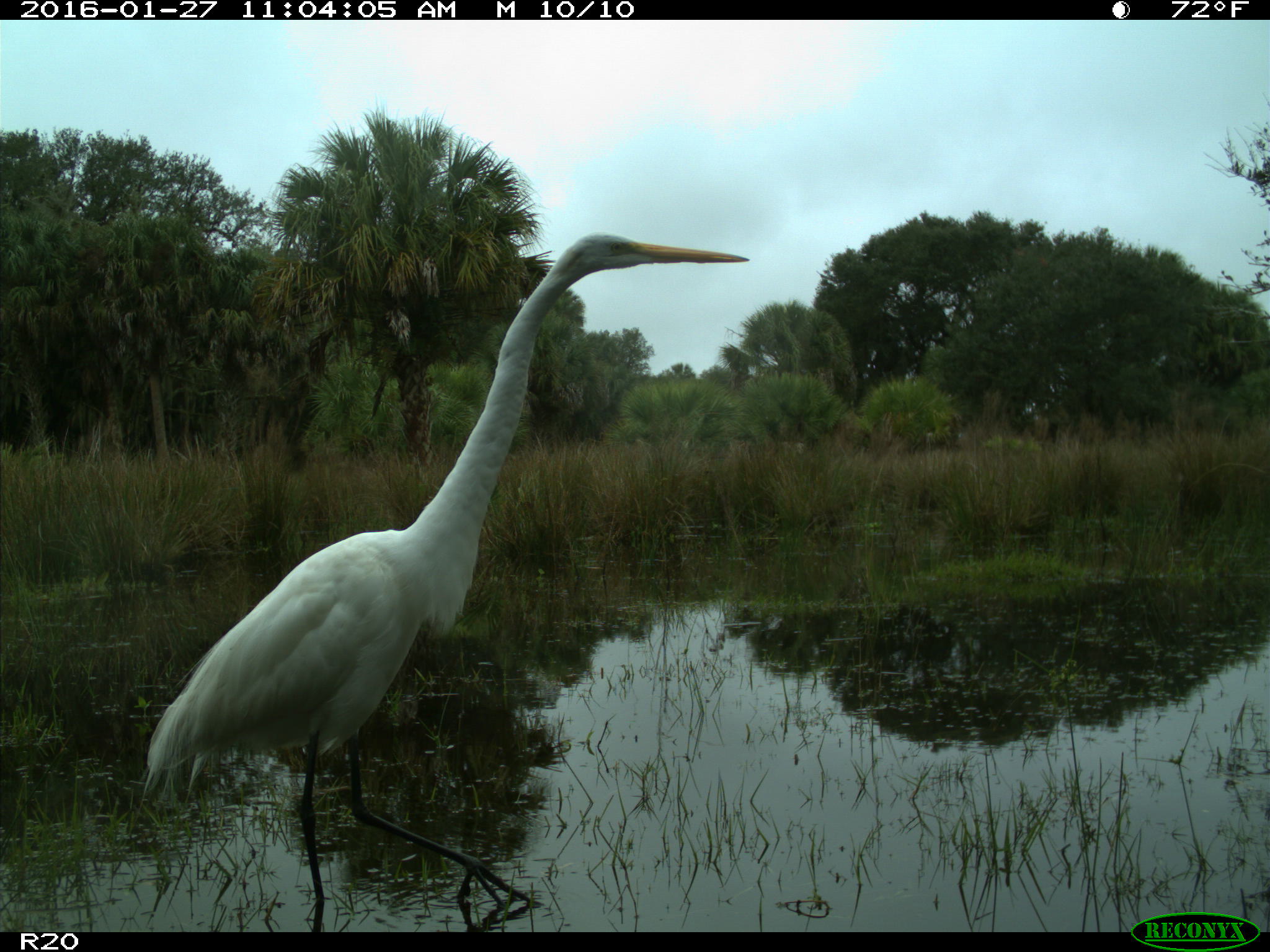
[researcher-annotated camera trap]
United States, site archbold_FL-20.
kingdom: Animalia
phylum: Chordata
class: Aves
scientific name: Aves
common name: birds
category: unidentified bird